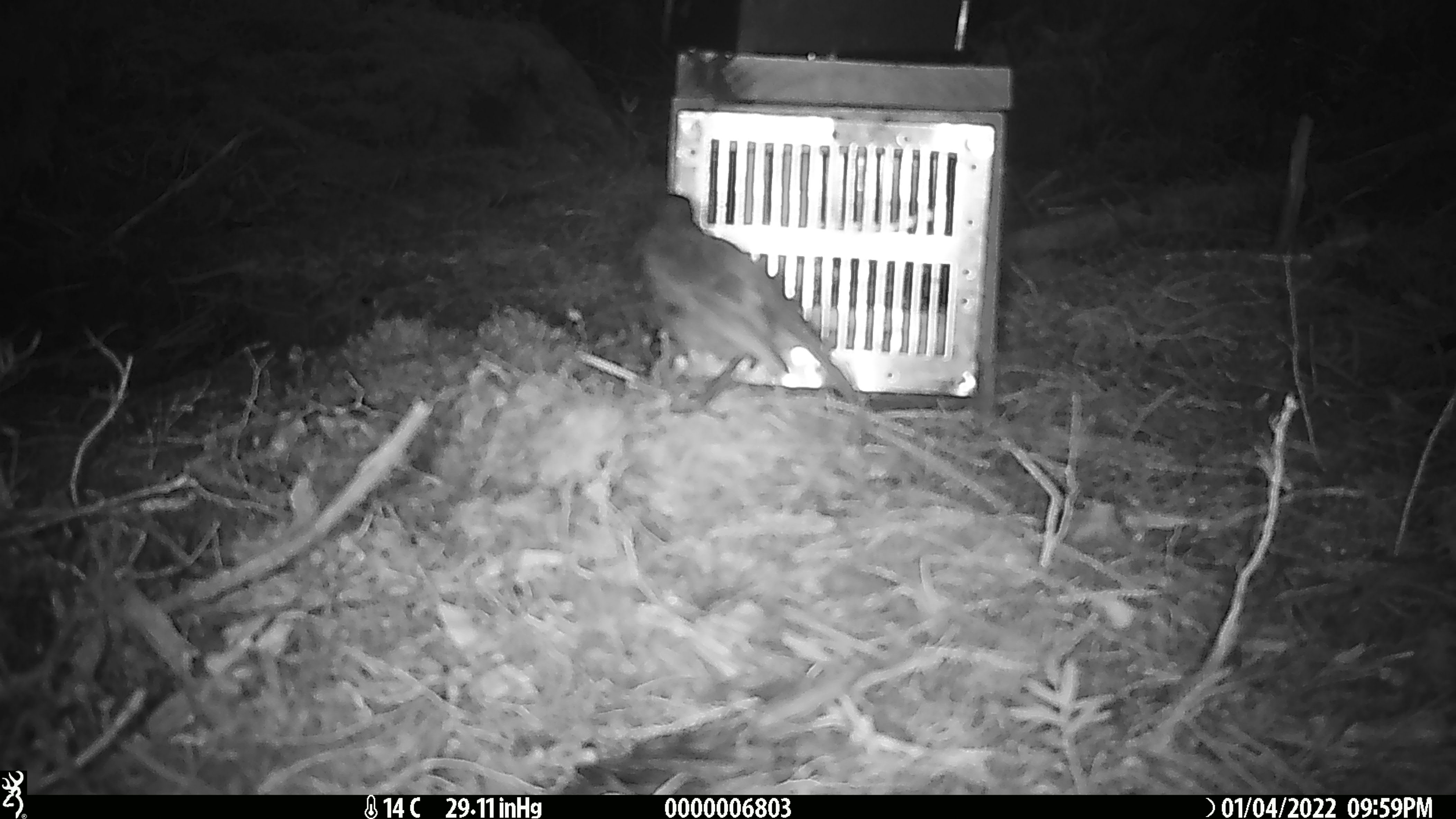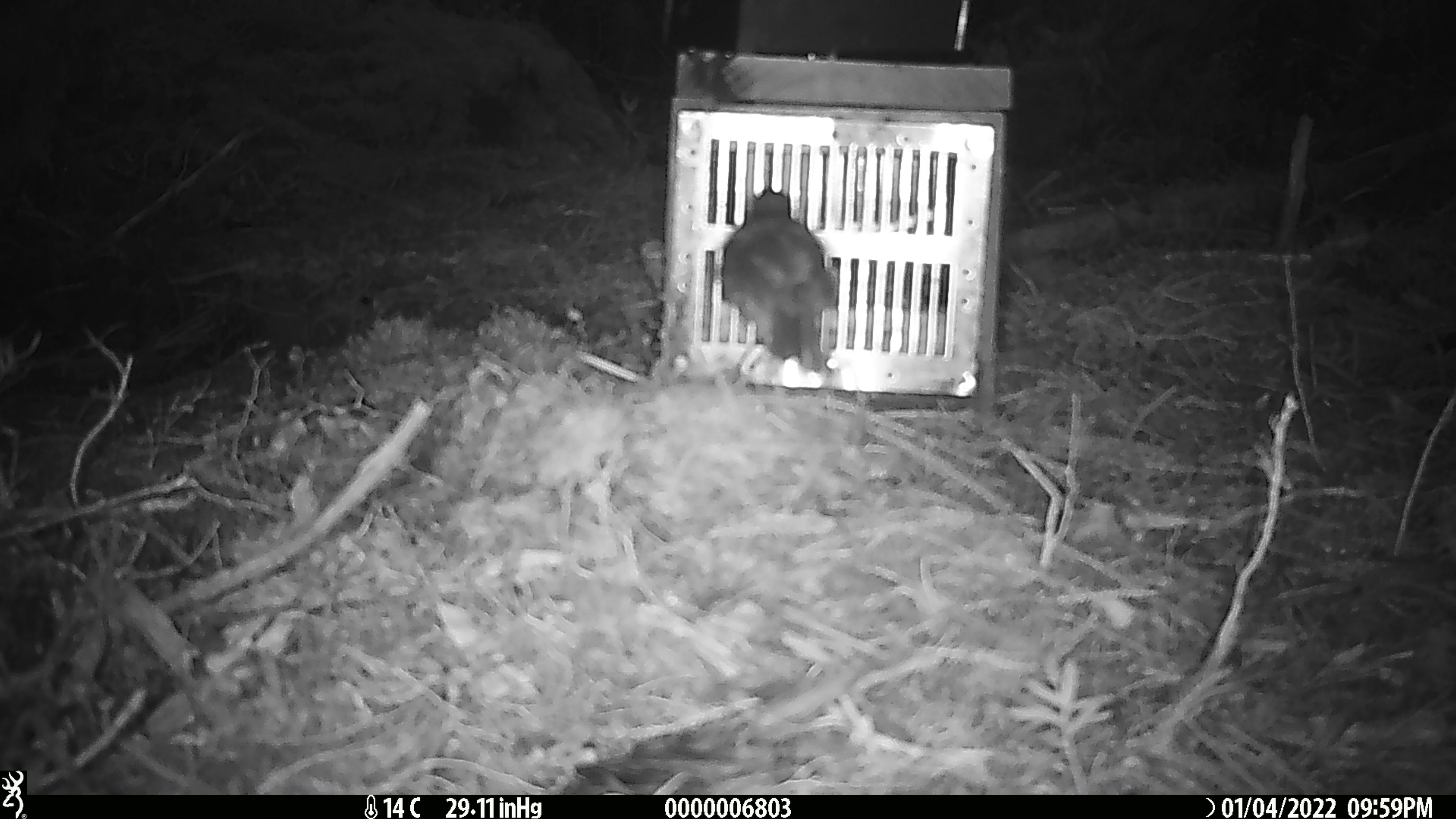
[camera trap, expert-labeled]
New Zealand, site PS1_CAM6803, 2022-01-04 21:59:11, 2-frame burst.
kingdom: Animalia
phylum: Chordata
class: Aves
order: Passeriformes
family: Petroicidae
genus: Petroica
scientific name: Petroica australis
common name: new zealand robin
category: robin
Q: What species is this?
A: Robin (new zealand robin) (Petroica australis).